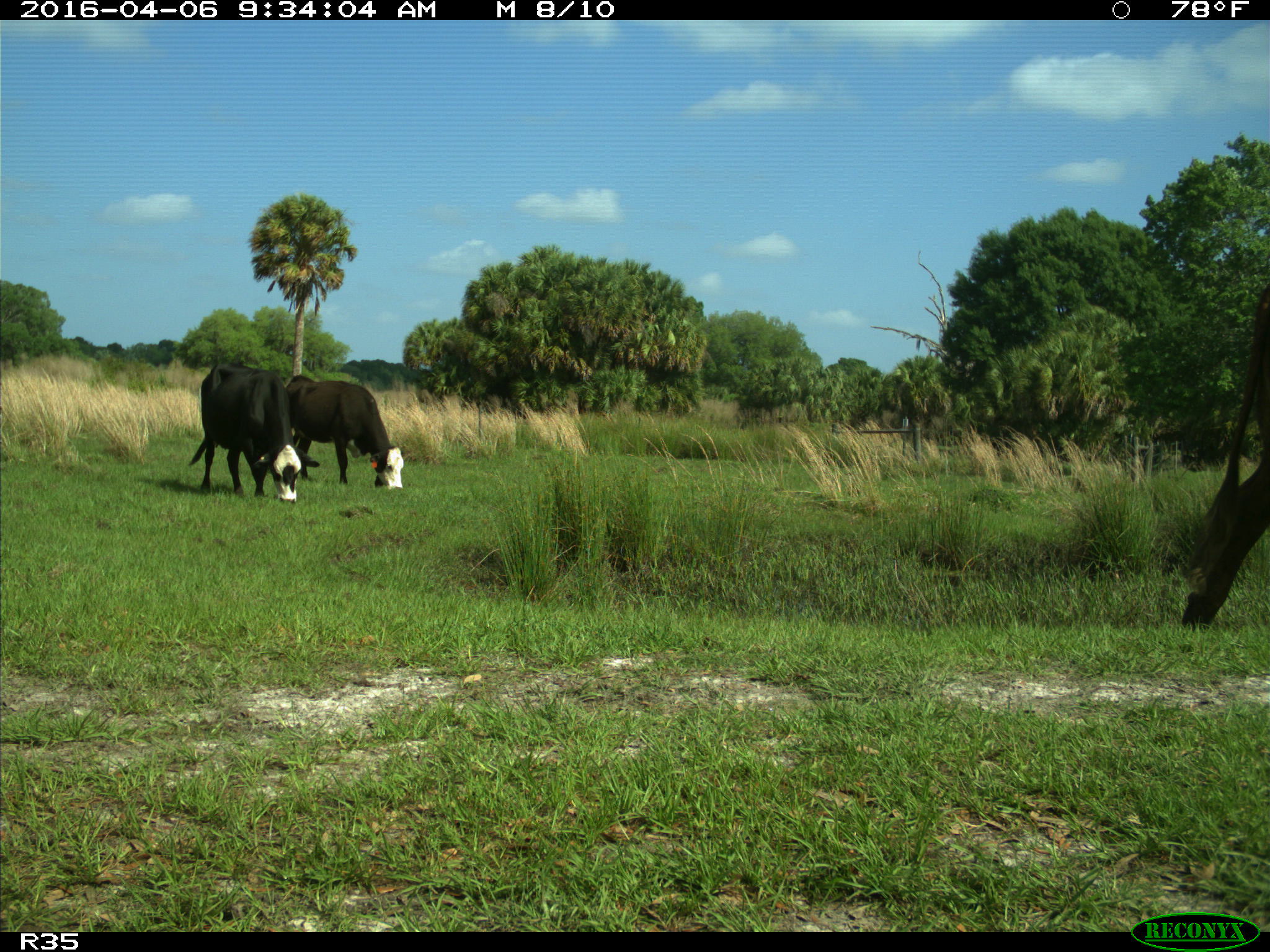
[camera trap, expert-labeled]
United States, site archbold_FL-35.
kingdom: Animalia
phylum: Chordata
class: Mammalia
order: Artiodactyla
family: Bovidae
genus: Bos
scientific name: Bos taurus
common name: domestic cow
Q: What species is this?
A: Bos taurus (domestic cow).